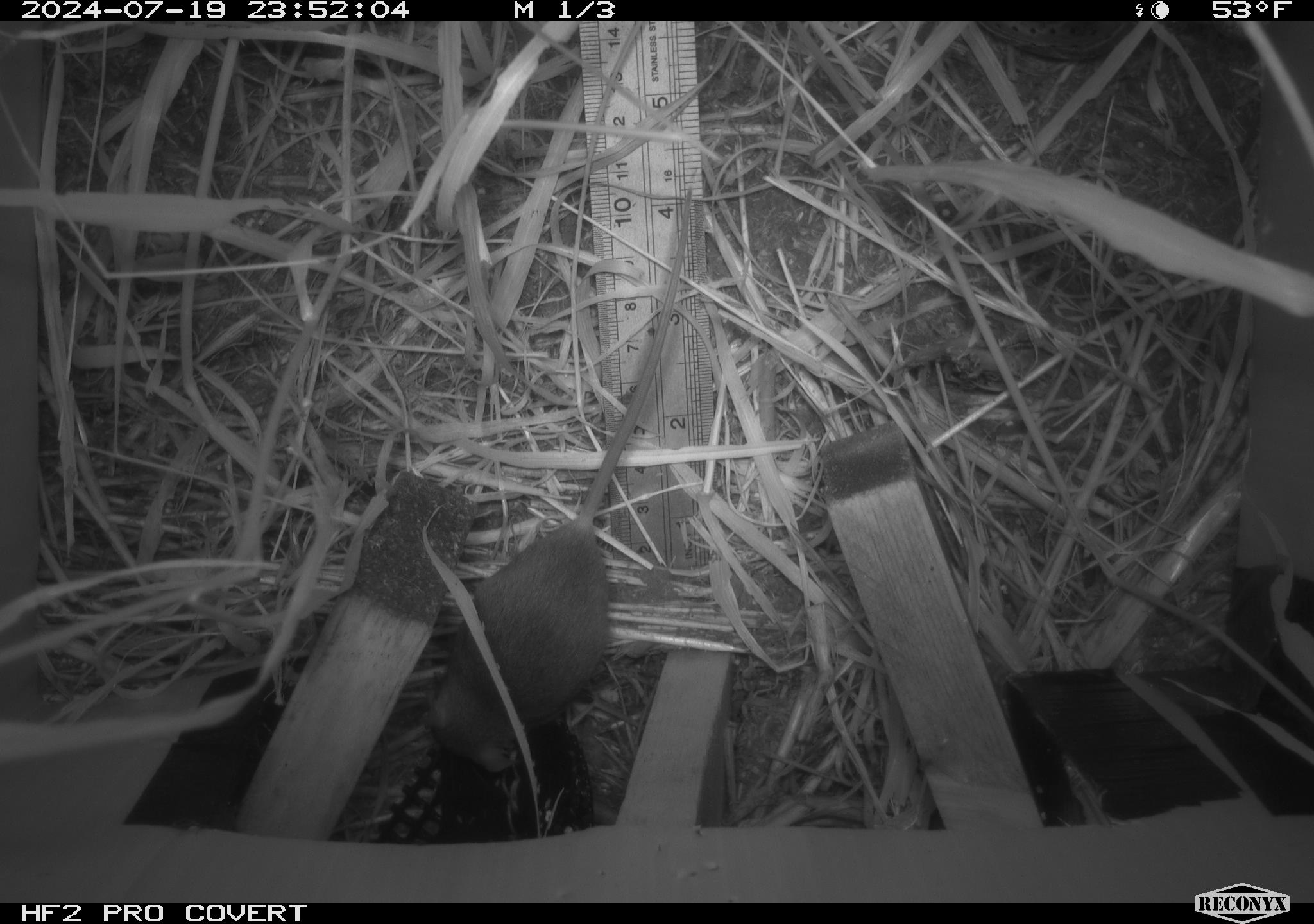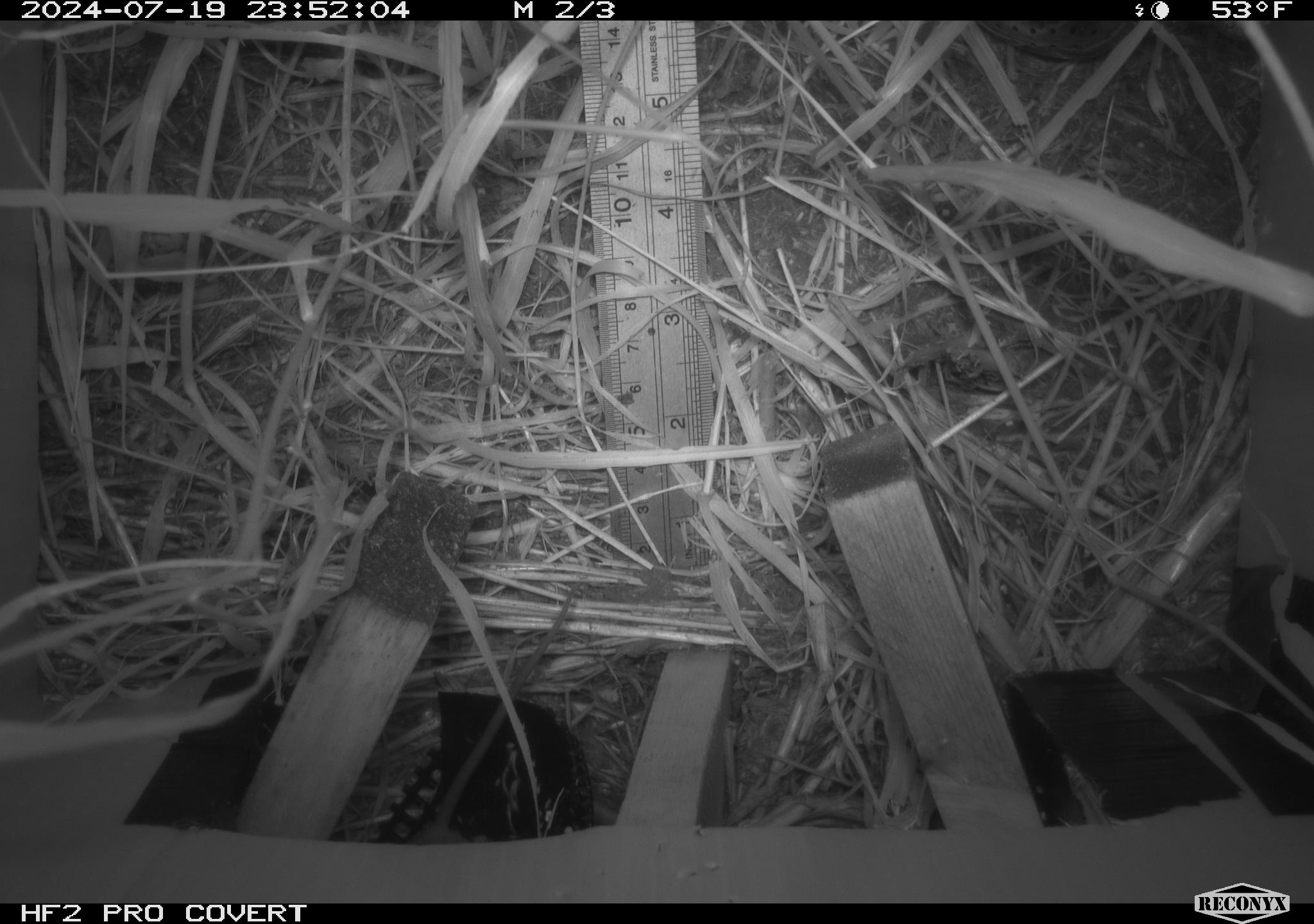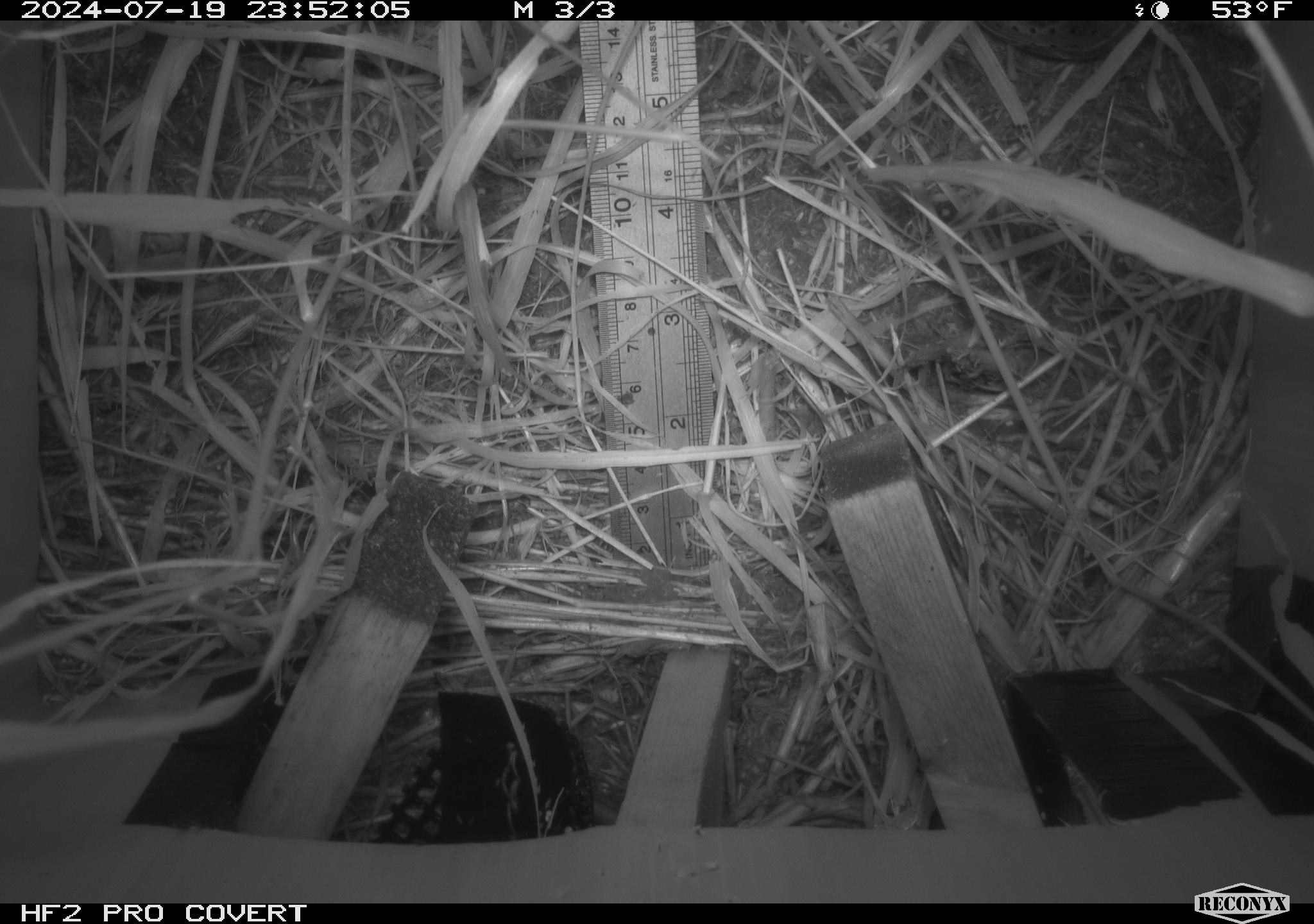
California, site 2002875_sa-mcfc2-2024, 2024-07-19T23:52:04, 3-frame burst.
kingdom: Animalia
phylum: Chordata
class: Mammalia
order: Rodentia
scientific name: Rodentia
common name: rodent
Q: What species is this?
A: Rodent (Rodentia).